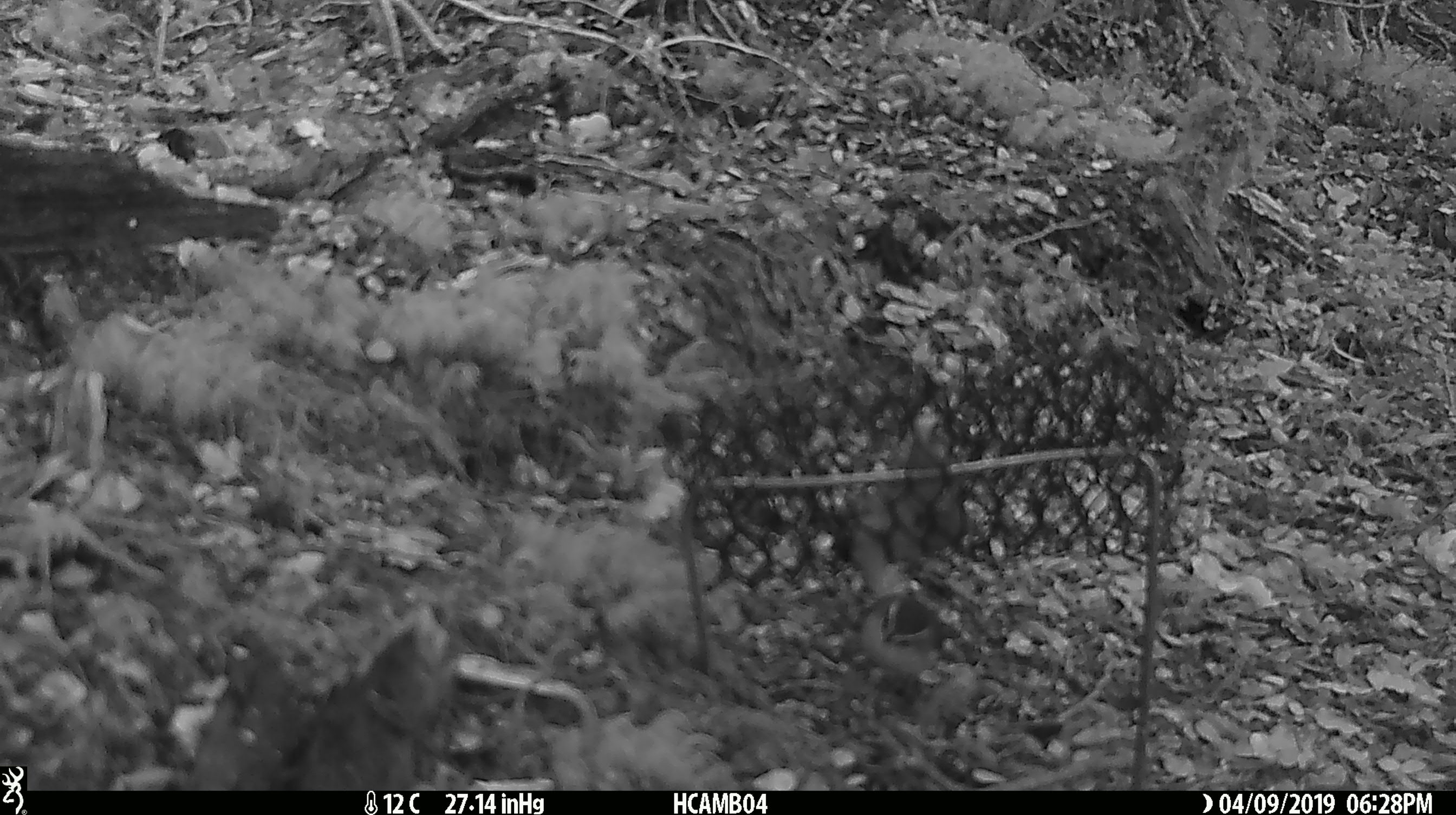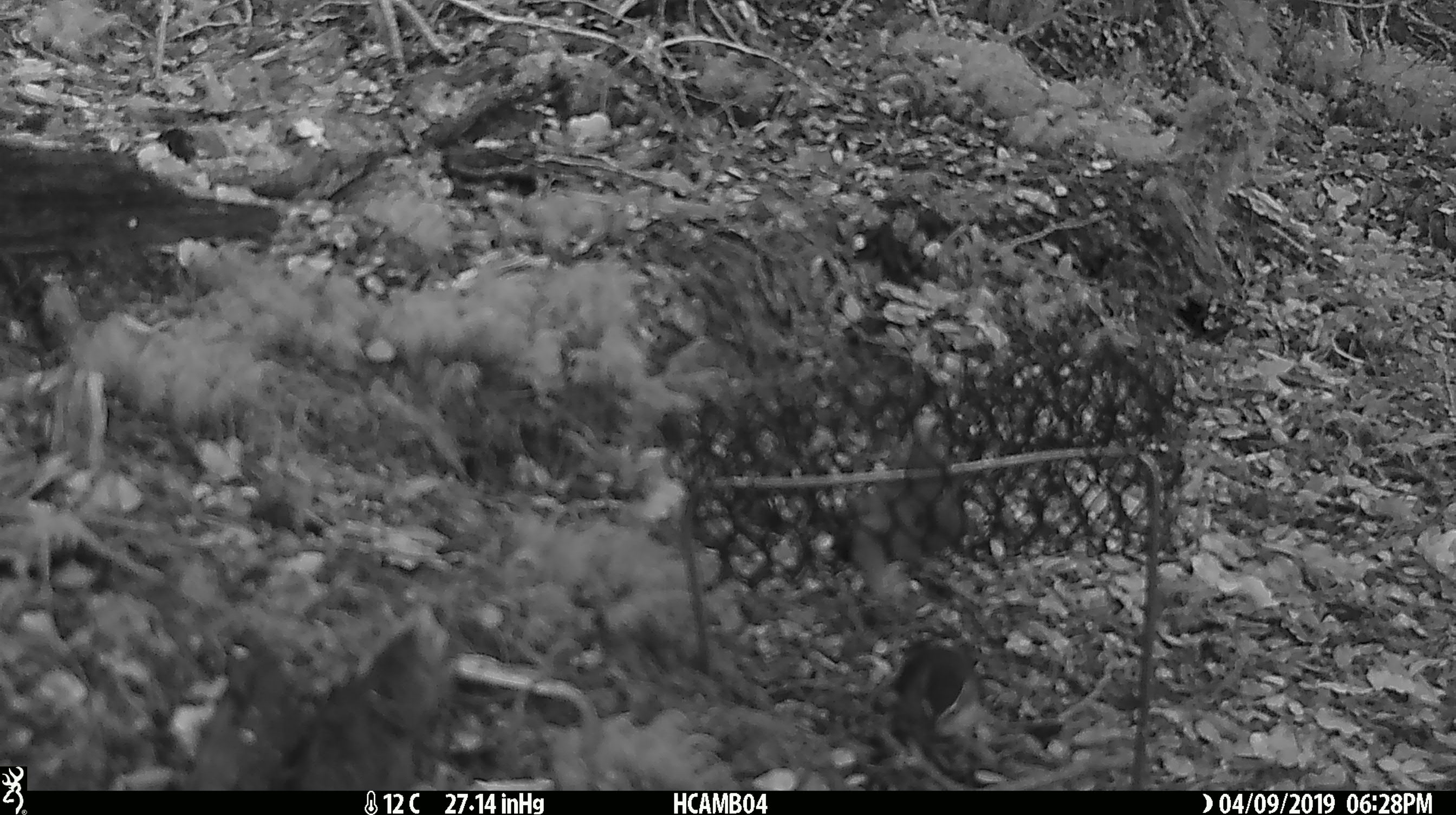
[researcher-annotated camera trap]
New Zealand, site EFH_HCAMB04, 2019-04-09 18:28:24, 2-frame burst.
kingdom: Animalia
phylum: Chordata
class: Aves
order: Passeriformes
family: Acanthisittidae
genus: Acanthisitta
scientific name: Acanthisitta chloris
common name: rifleman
Rifleman (Acanthisitta chloris).